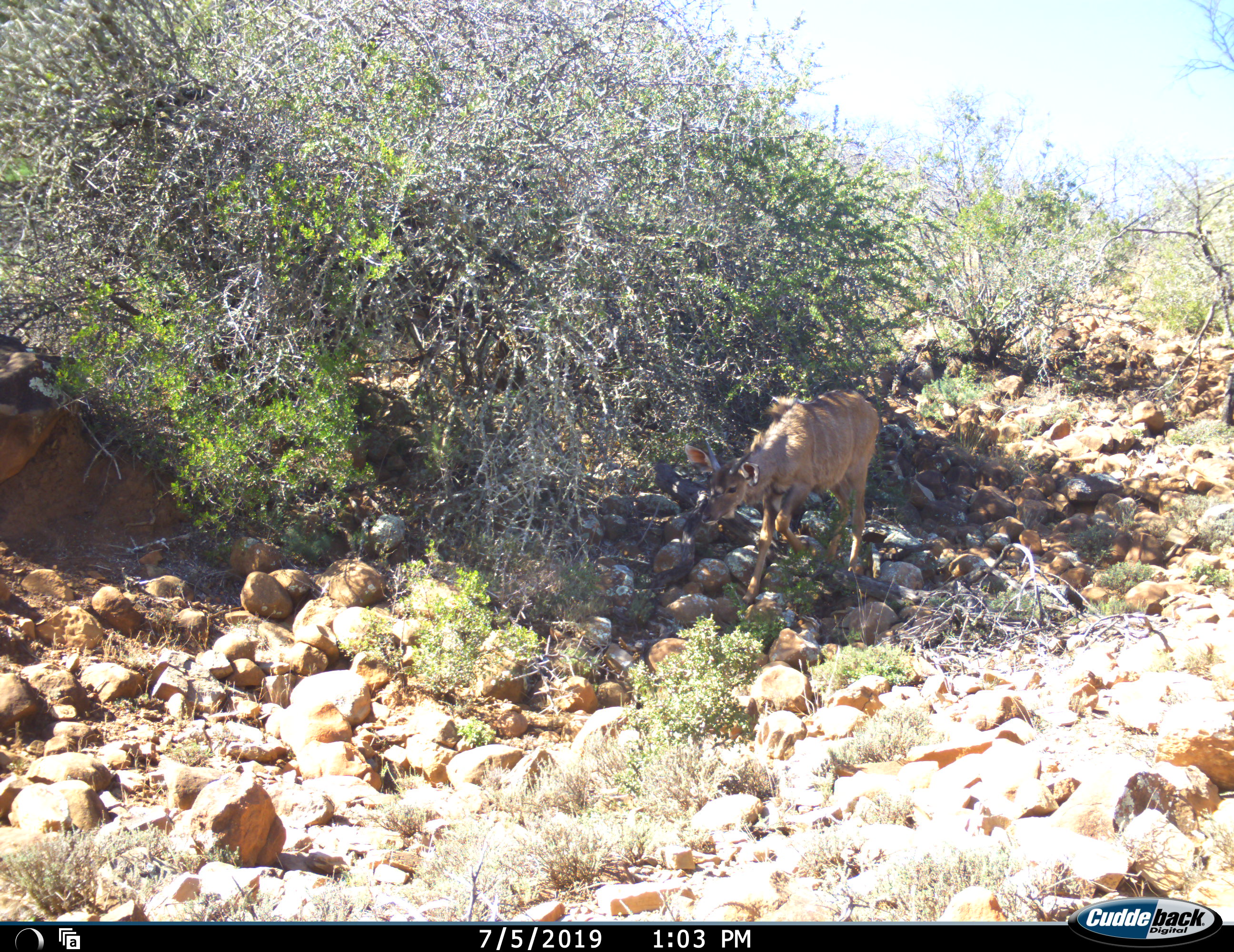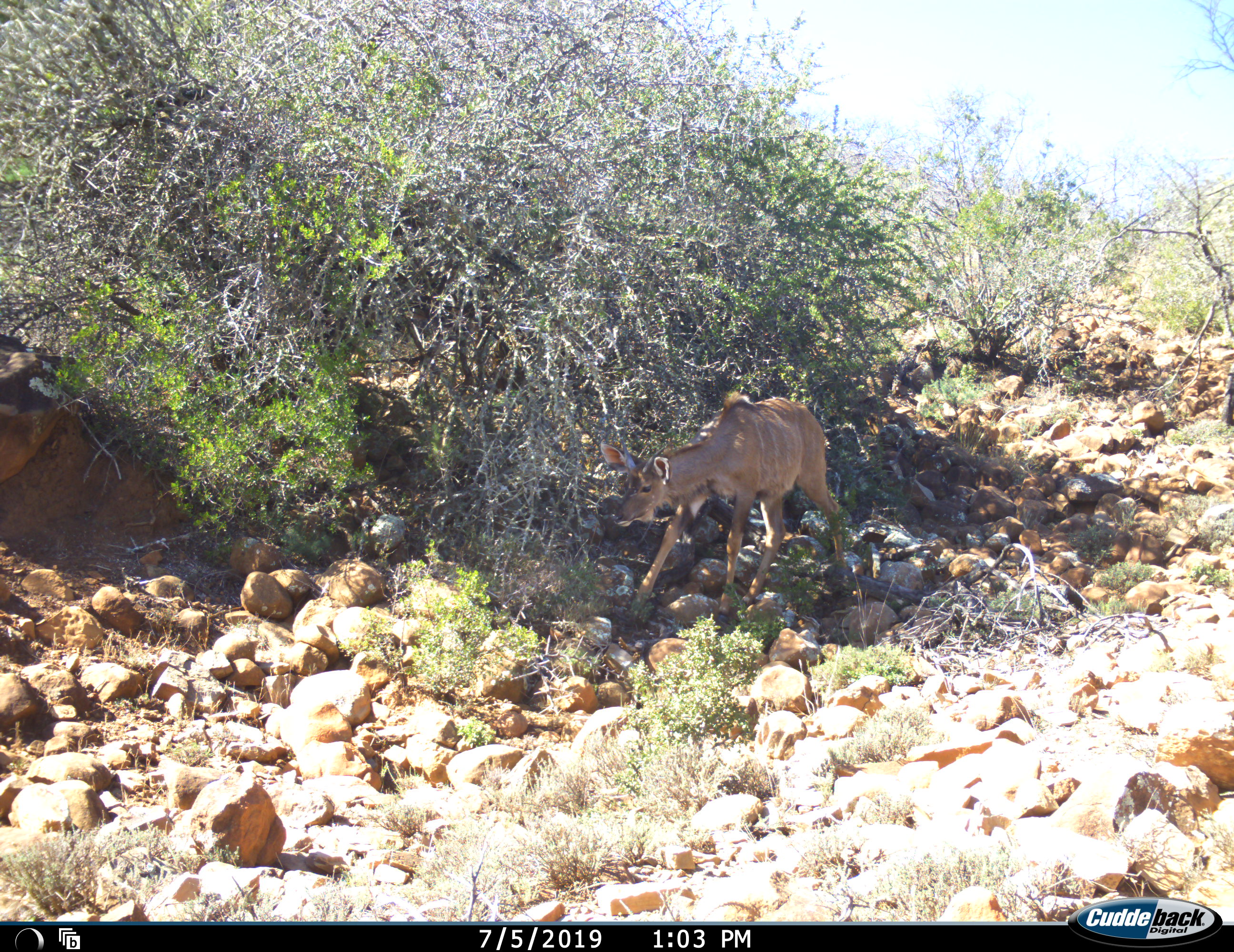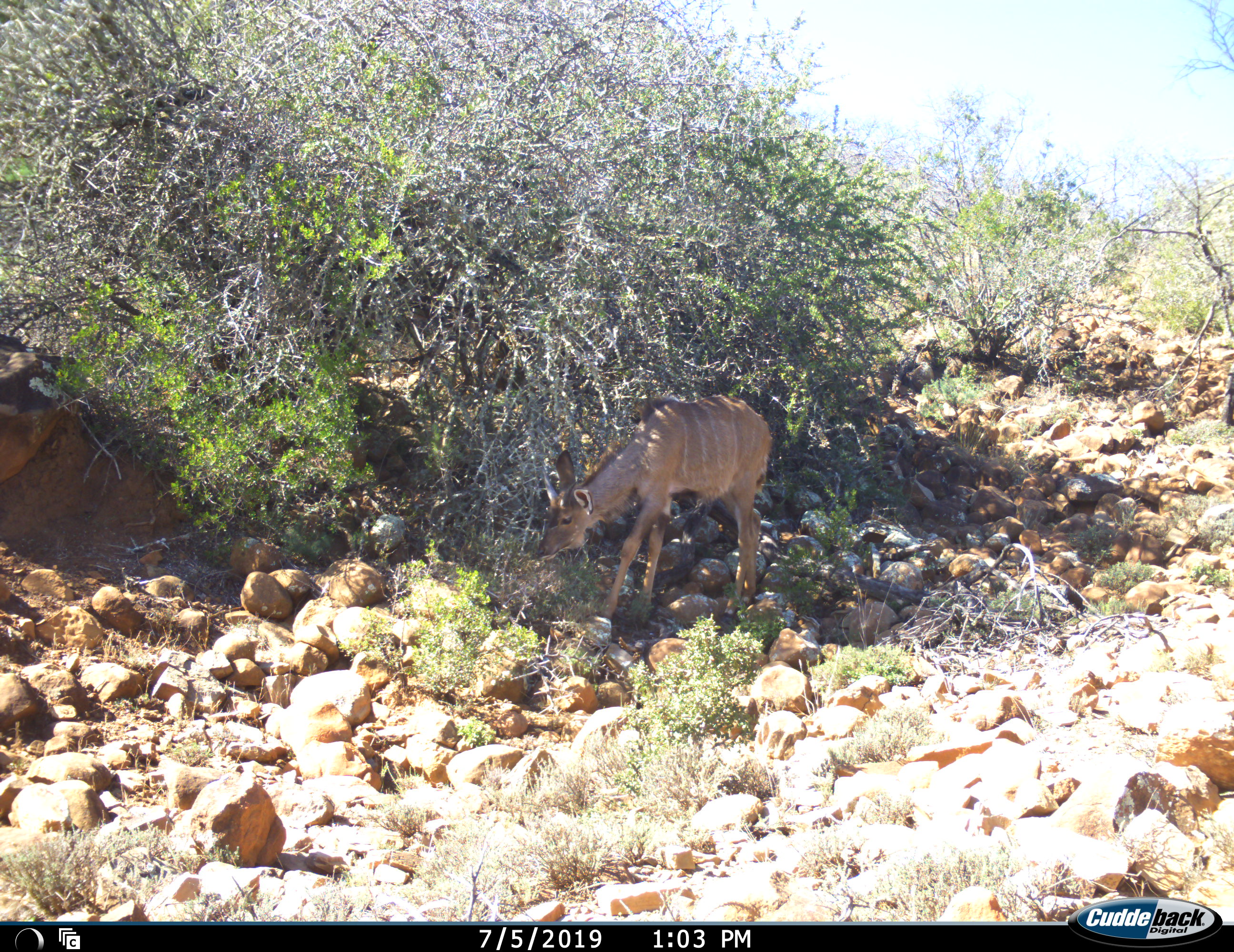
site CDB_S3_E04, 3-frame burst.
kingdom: Animalia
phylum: Chordata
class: Mammalia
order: Artiodactyla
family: Bovidae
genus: Tragelaphus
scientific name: Tragelaphus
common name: kudu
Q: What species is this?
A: Kudu (Tragelaphus).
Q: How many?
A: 1.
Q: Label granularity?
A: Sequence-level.